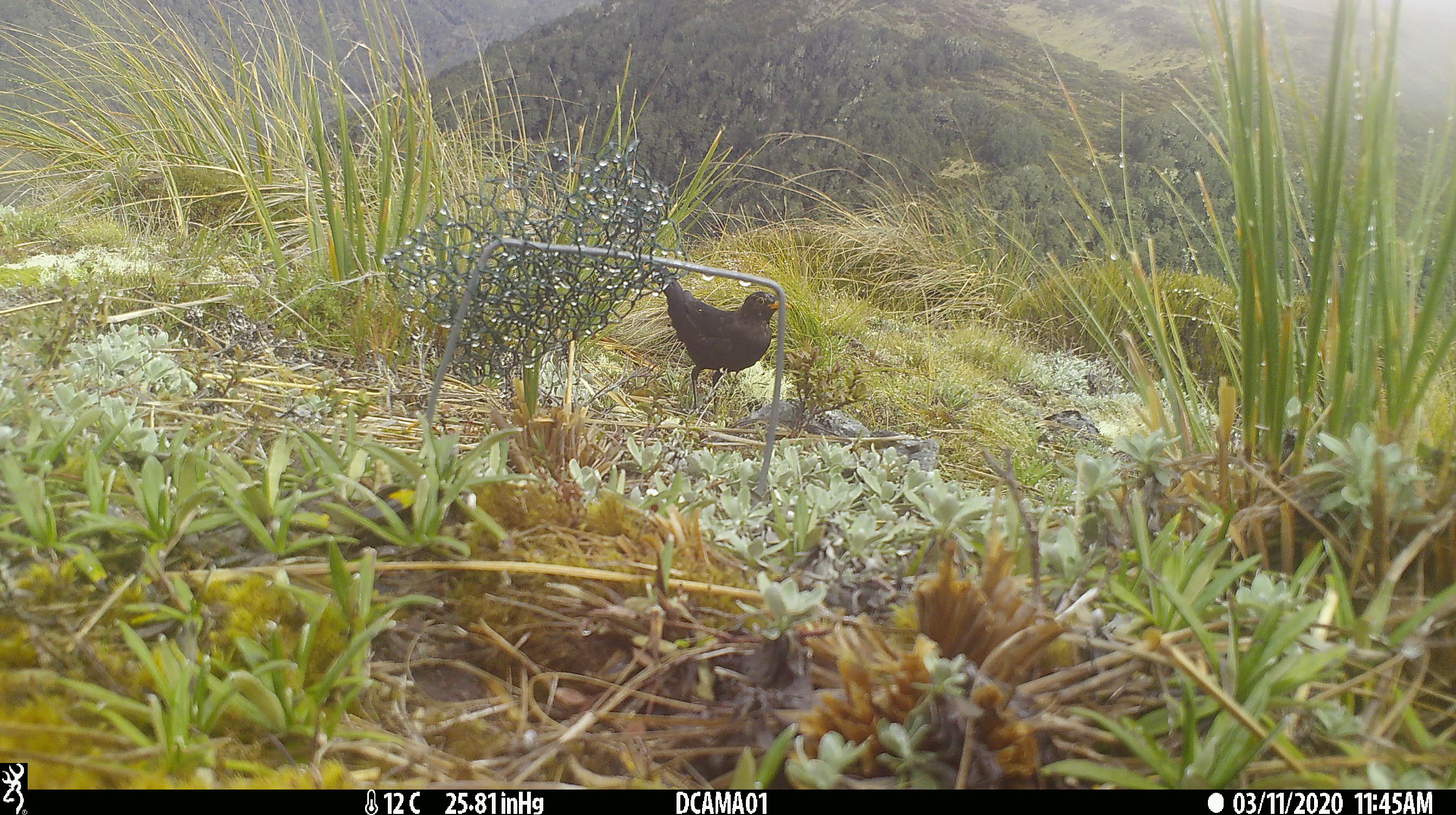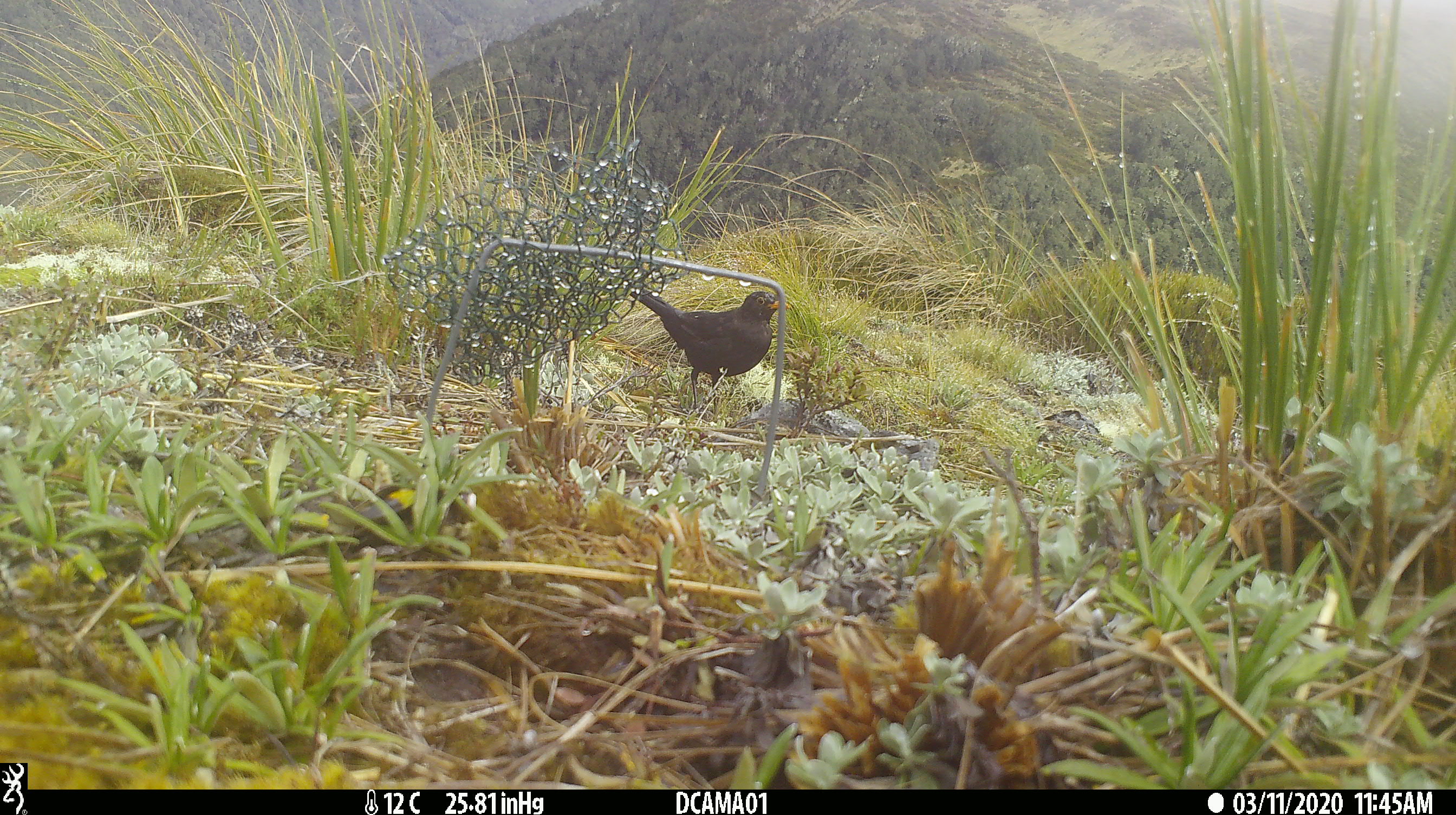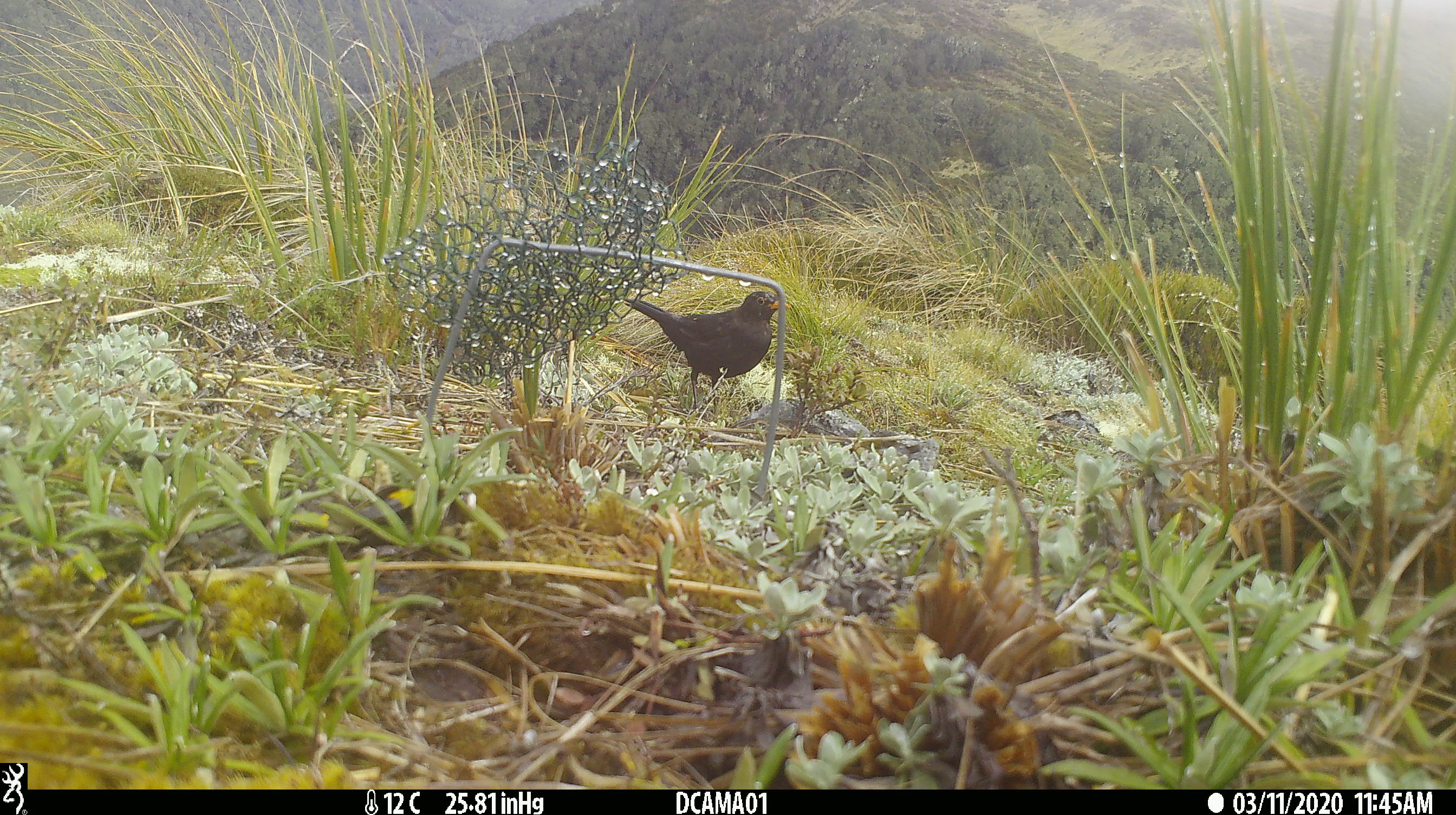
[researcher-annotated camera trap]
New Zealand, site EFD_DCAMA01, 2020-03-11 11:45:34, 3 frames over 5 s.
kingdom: Animalia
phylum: Chordata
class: Aves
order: Passeriformes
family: Turdidae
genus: Turdus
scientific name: Turdus merula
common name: eurasian blackbird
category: blackbird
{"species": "blackbird (eurasian blackbird) (Turdus merula)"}